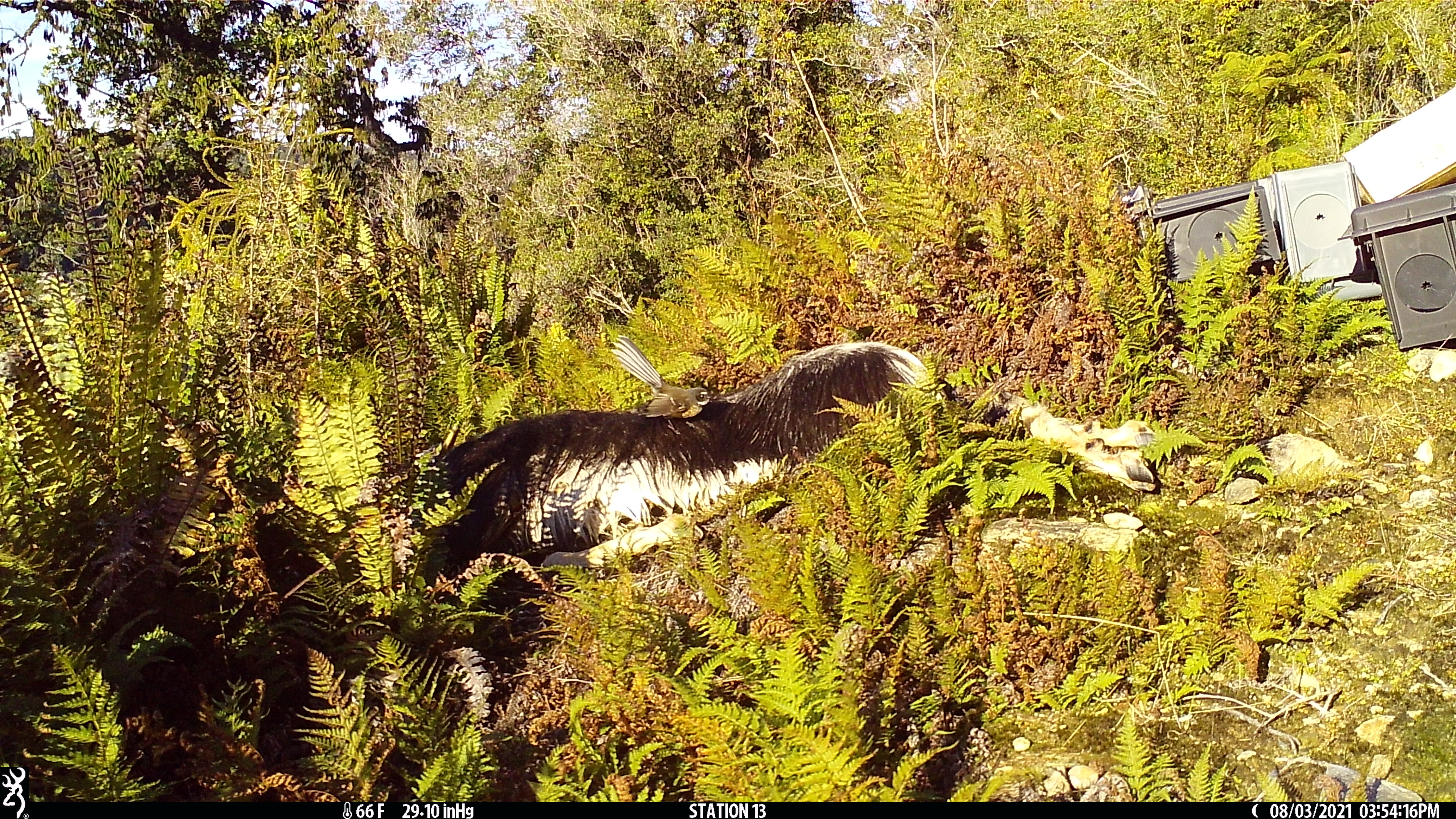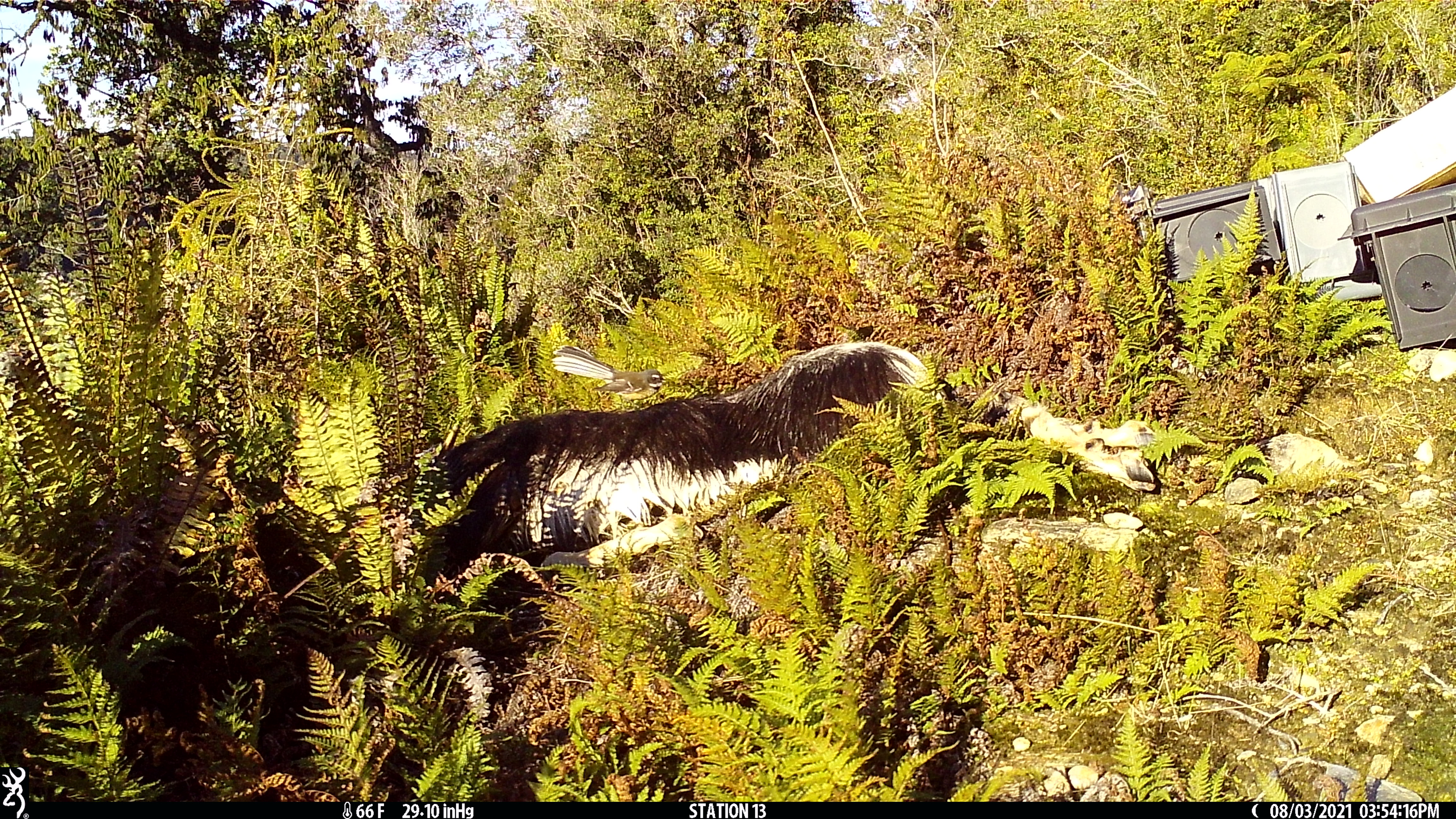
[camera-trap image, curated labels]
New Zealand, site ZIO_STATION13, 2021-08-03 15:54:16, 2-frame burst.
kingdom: Animalia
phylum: Chordata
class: Aves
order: Passeriformes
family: Rhipiduridae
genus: Rhipidura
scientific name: Rhipidura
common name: fantails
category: fantail